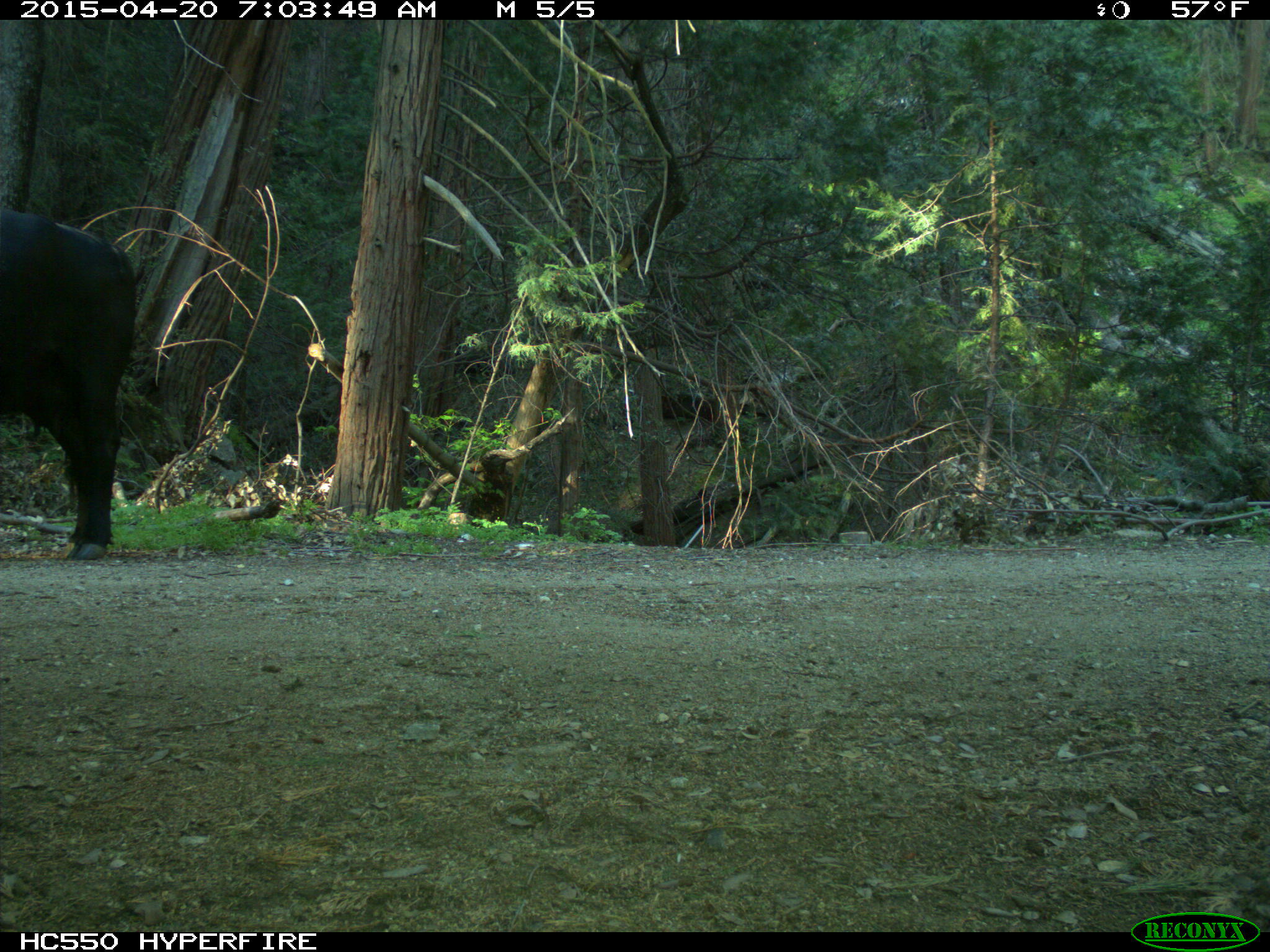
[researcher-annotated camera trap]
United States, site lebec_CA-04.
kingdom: Animalia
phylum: Chordata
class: Mammalia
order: Artiodactyla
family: Bovidae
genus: Bos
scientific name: Bos taurus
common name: domestic cow